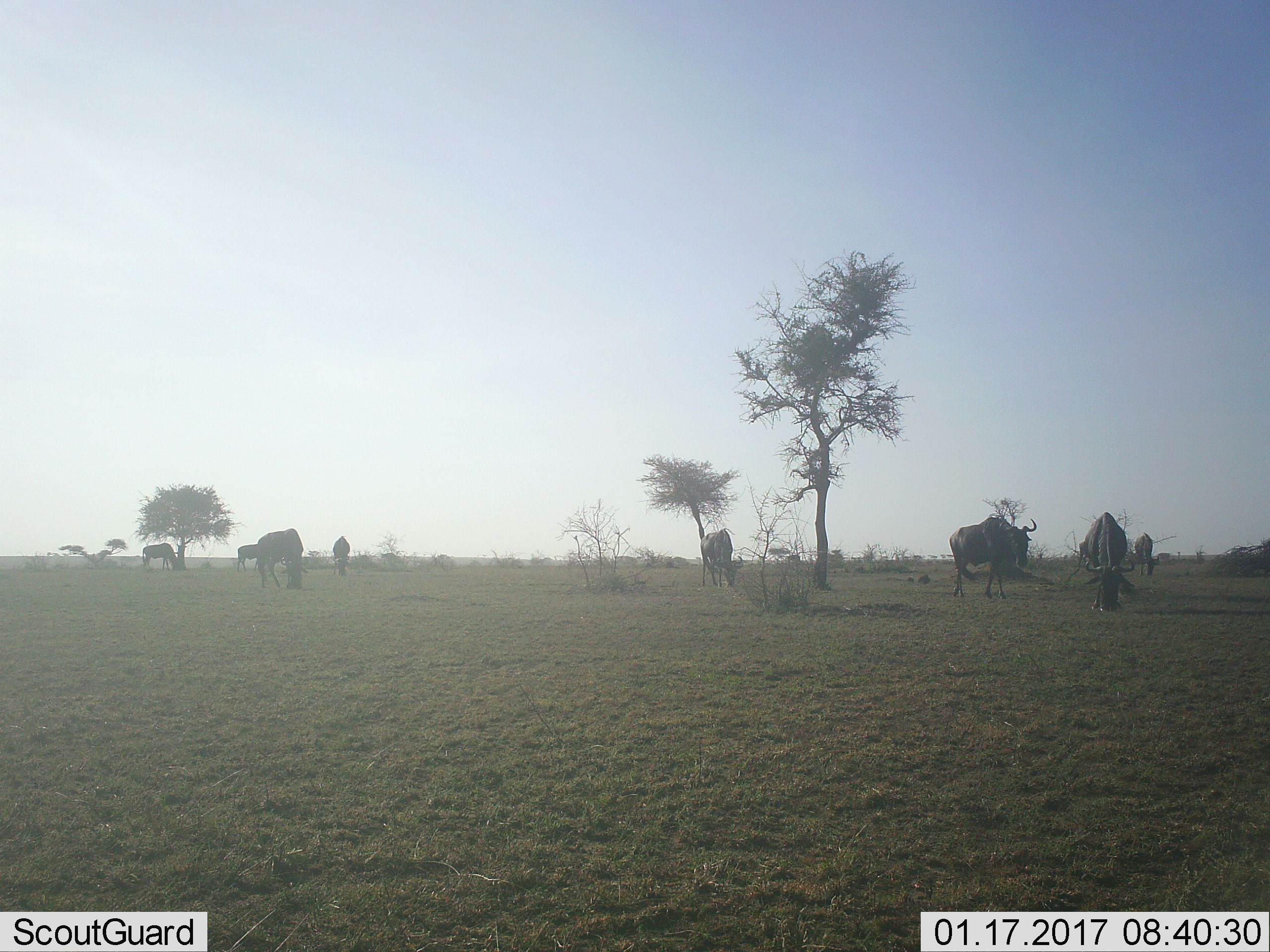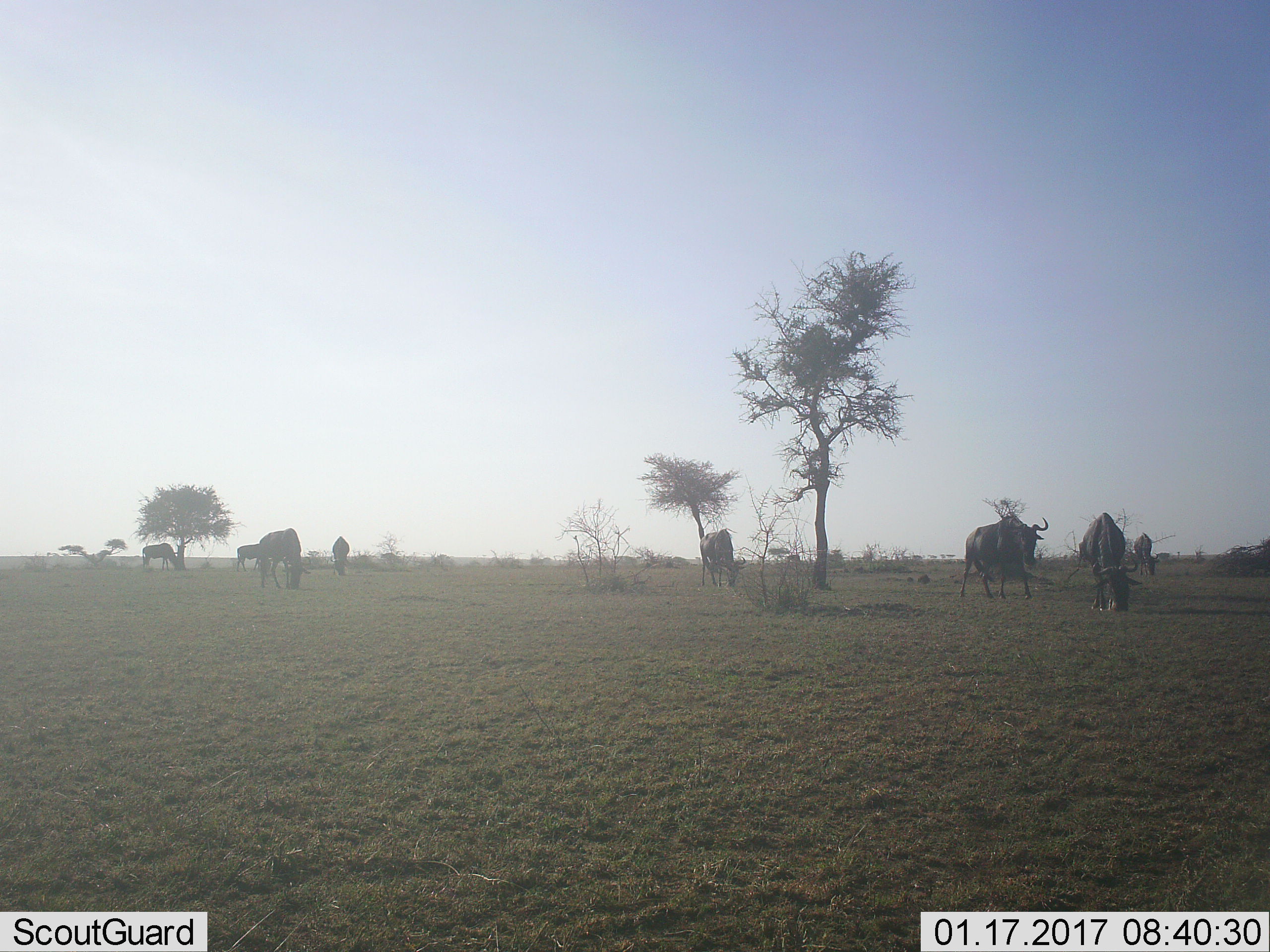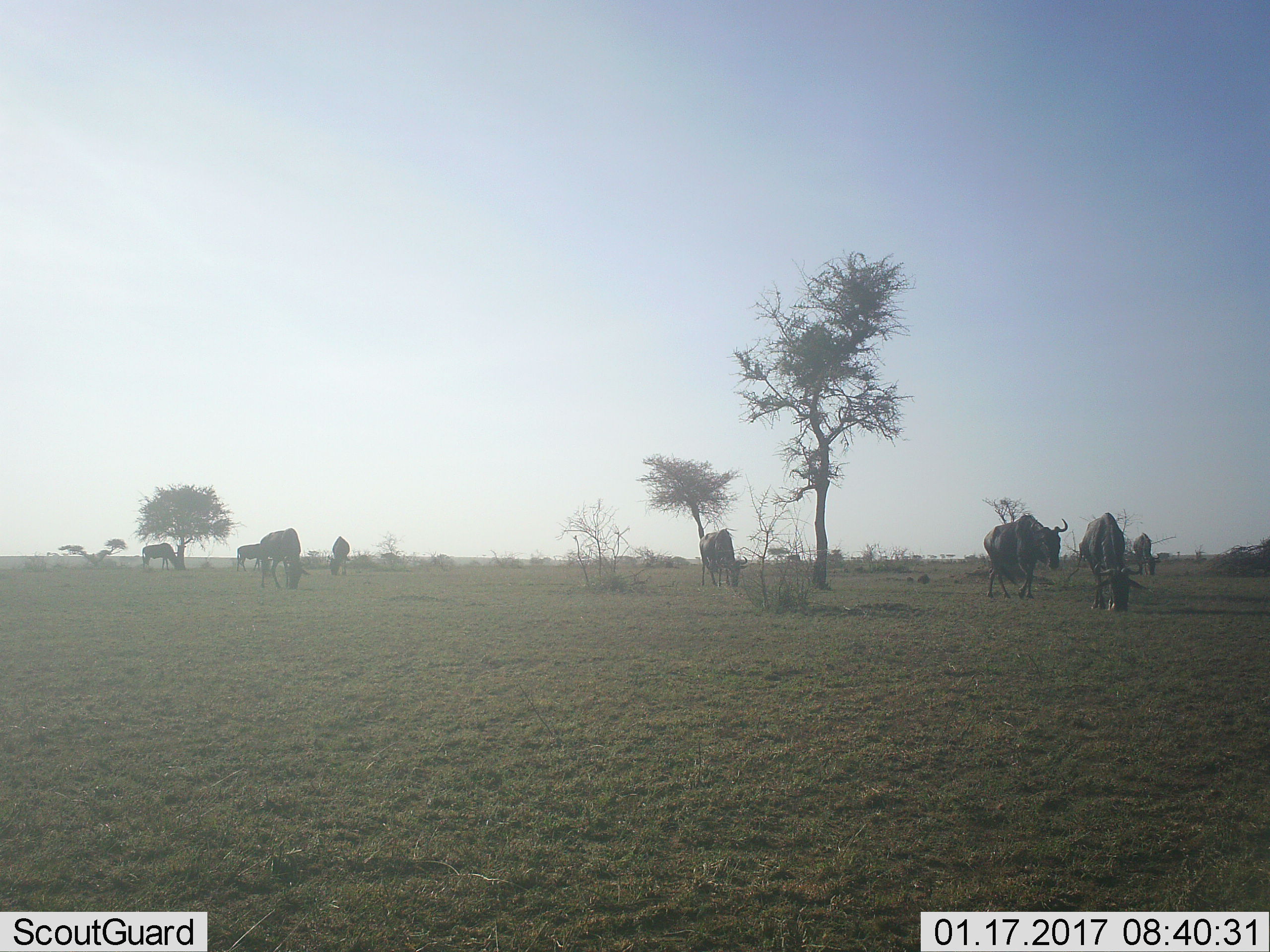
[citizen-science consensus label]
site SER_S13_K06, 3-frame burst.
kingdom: Animalia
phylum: Chordata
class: Mammalia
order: Artiodactyla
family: Bovidae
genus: Connochaetes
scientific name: Connochaetes taurinus taurinus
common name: blue wildebeest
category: wildebeestblue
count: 8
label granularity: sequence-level